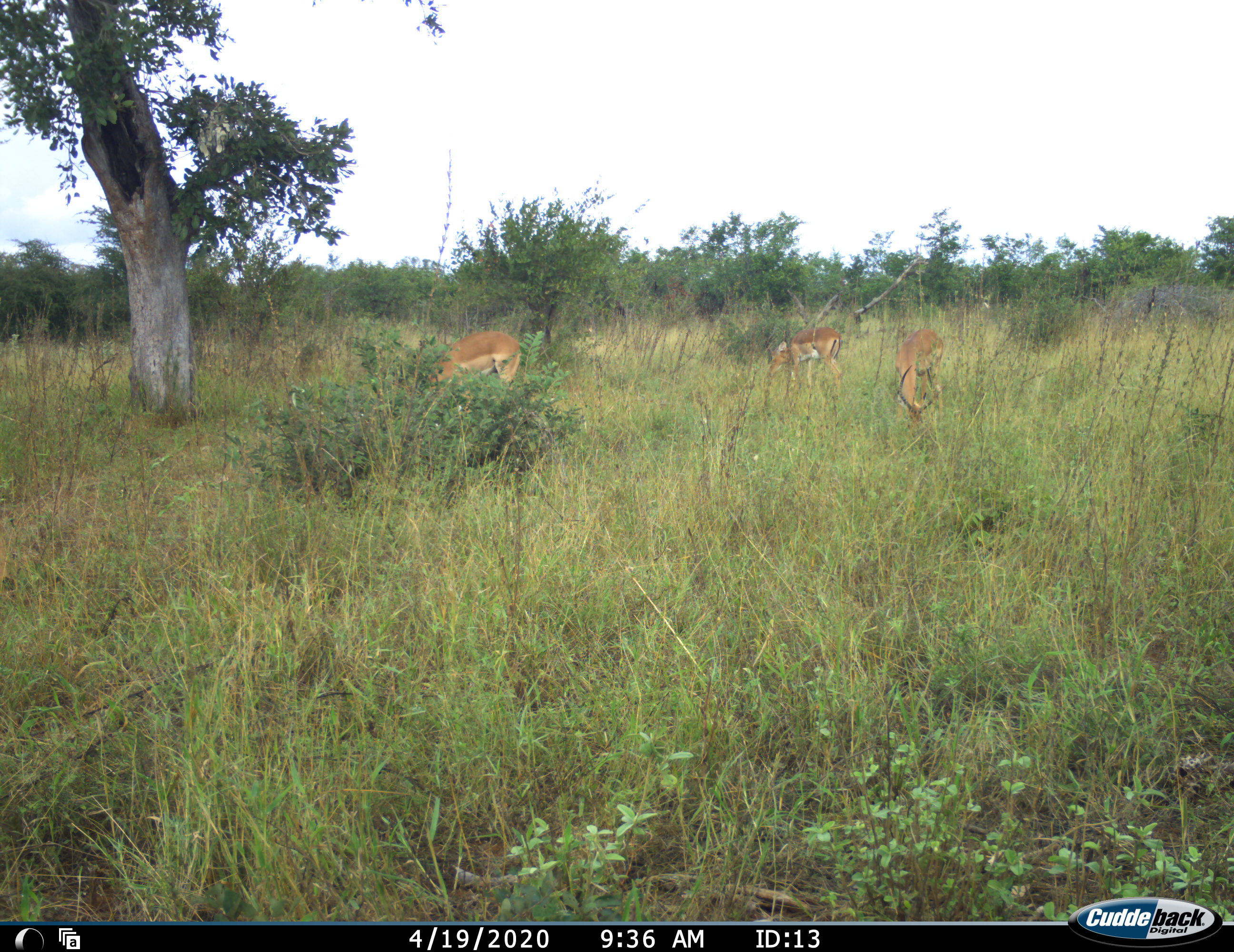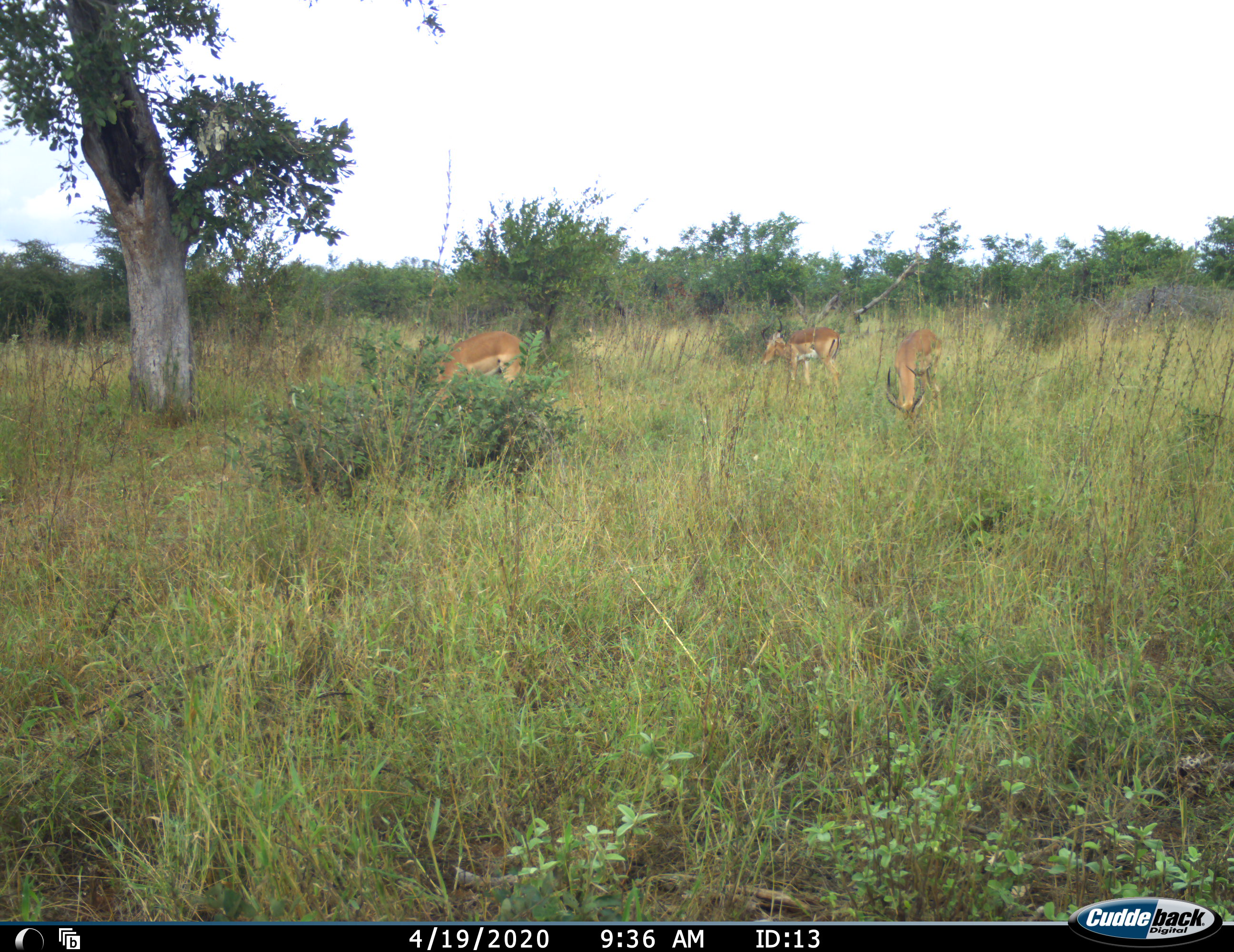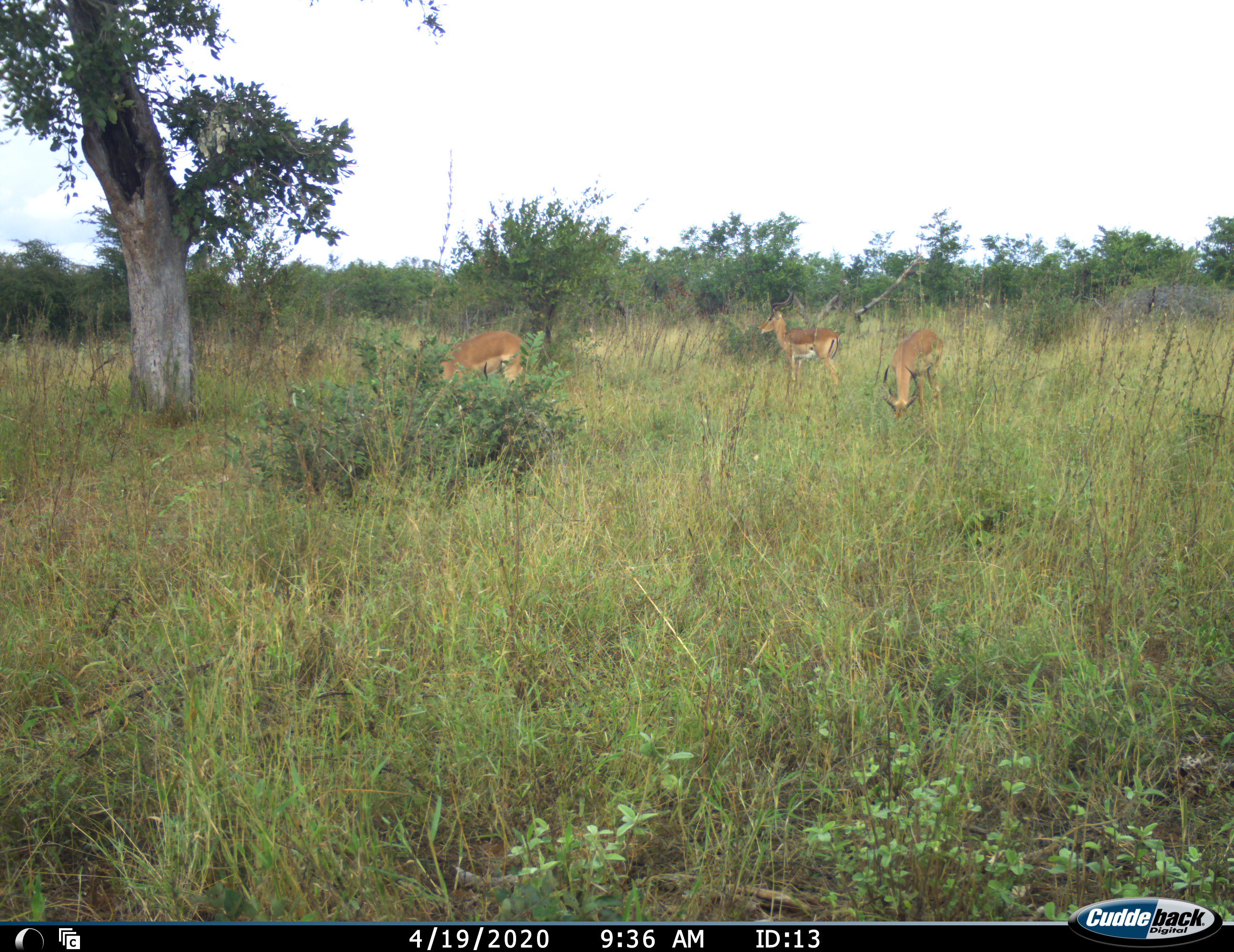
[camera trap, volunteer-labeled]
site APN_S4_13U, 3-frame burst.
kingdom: Animalia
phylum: Chordata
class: Mammalia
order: Artiodactyla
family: Bovidae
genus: Aepyceros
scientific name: Aepyceros melampus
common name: impala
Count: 3.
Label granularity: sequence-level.